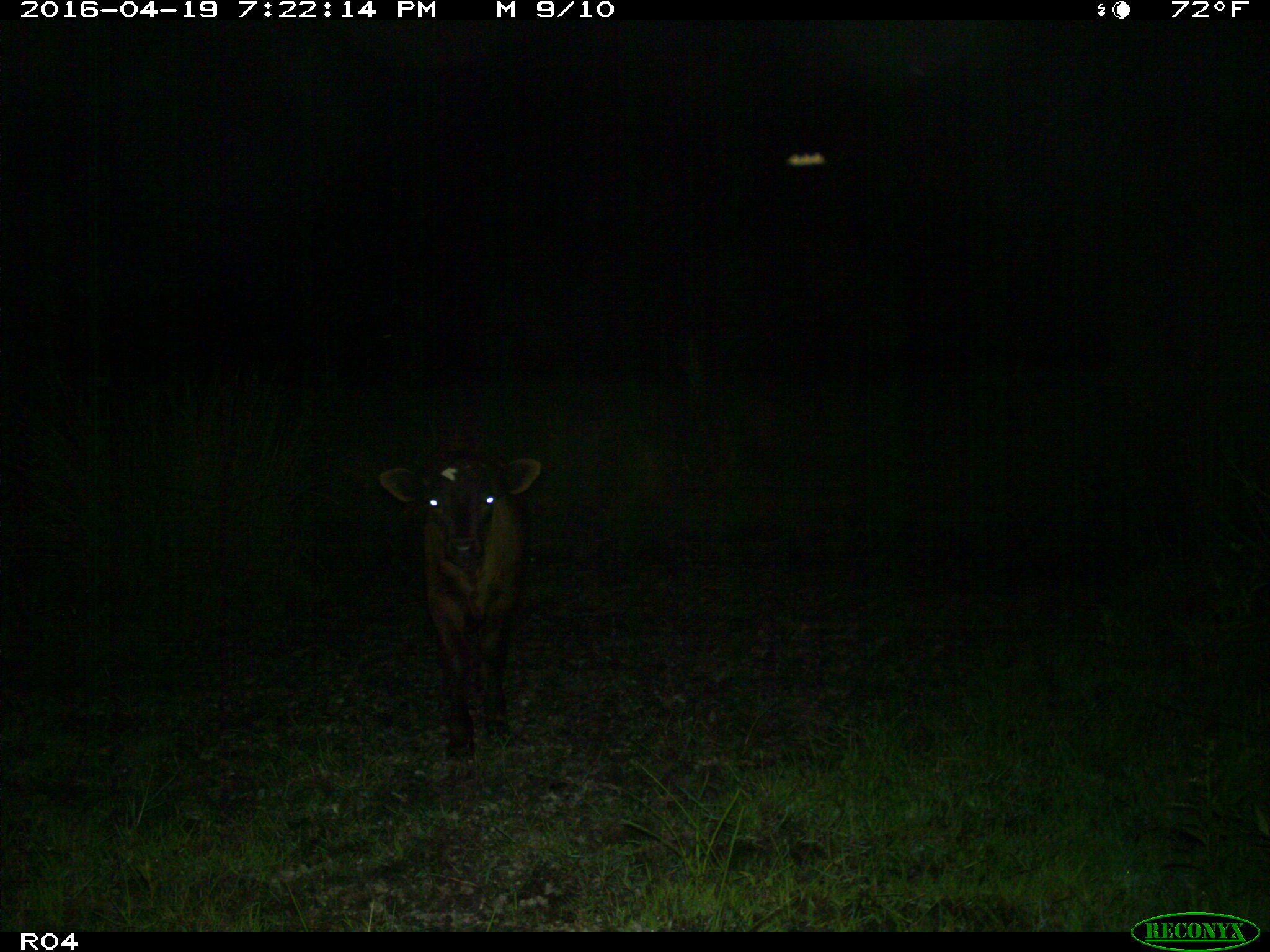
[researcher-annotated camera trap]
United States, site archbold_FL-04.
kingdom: Animalia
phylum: Chordata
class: Mammalia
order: Artiodactyla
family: Bovidae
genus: Bos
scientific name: Bos taurus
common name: domestic cow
Bos taurus (domestic cow).